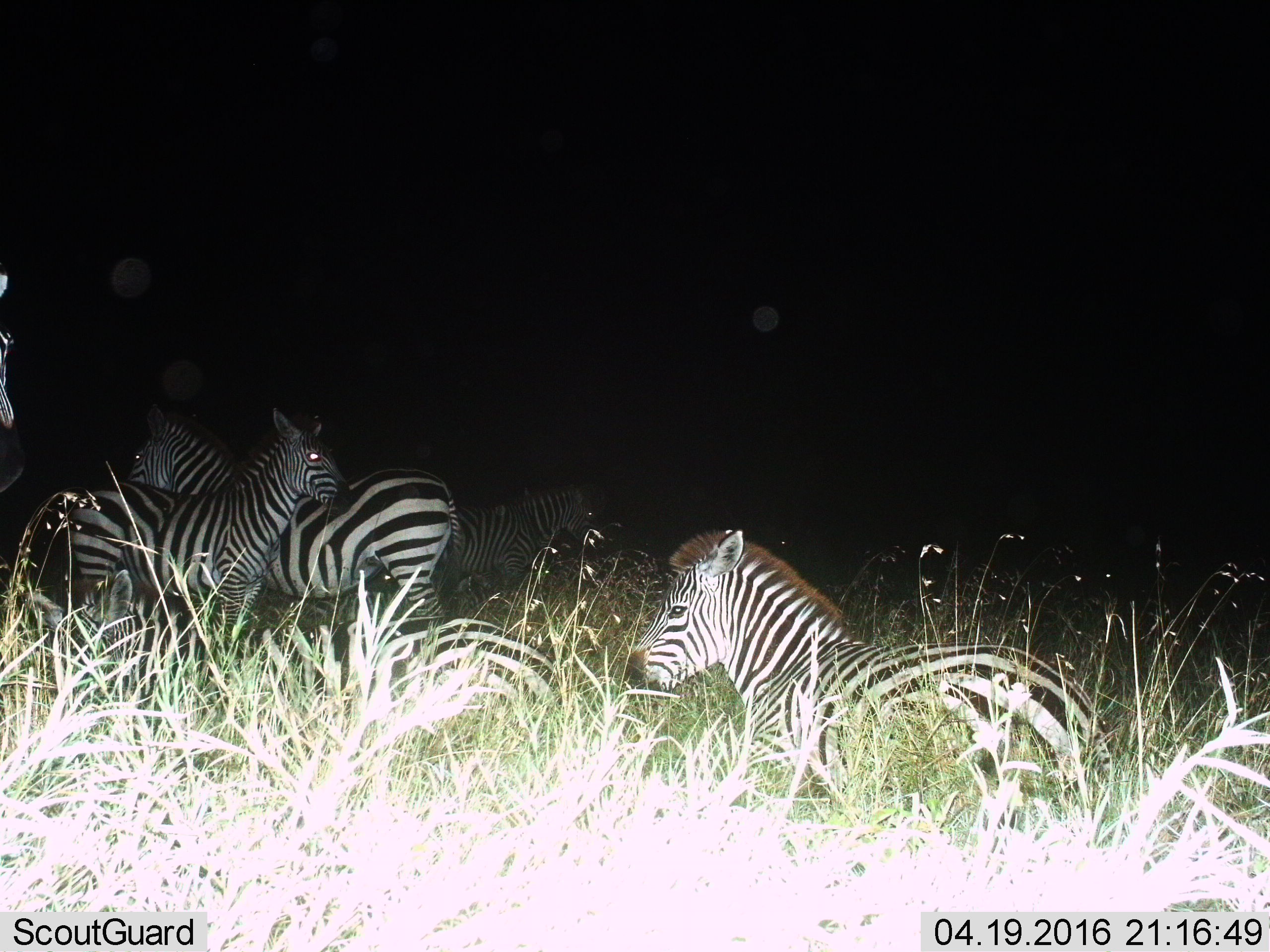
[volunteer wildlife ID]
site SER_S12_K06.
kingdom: Animalia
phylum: Chordata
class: Mammalia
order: Perissodactyla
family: Equidae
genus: Equus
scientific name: Equus quagga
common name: plains zebra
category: zebraplains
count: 5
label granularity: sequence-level